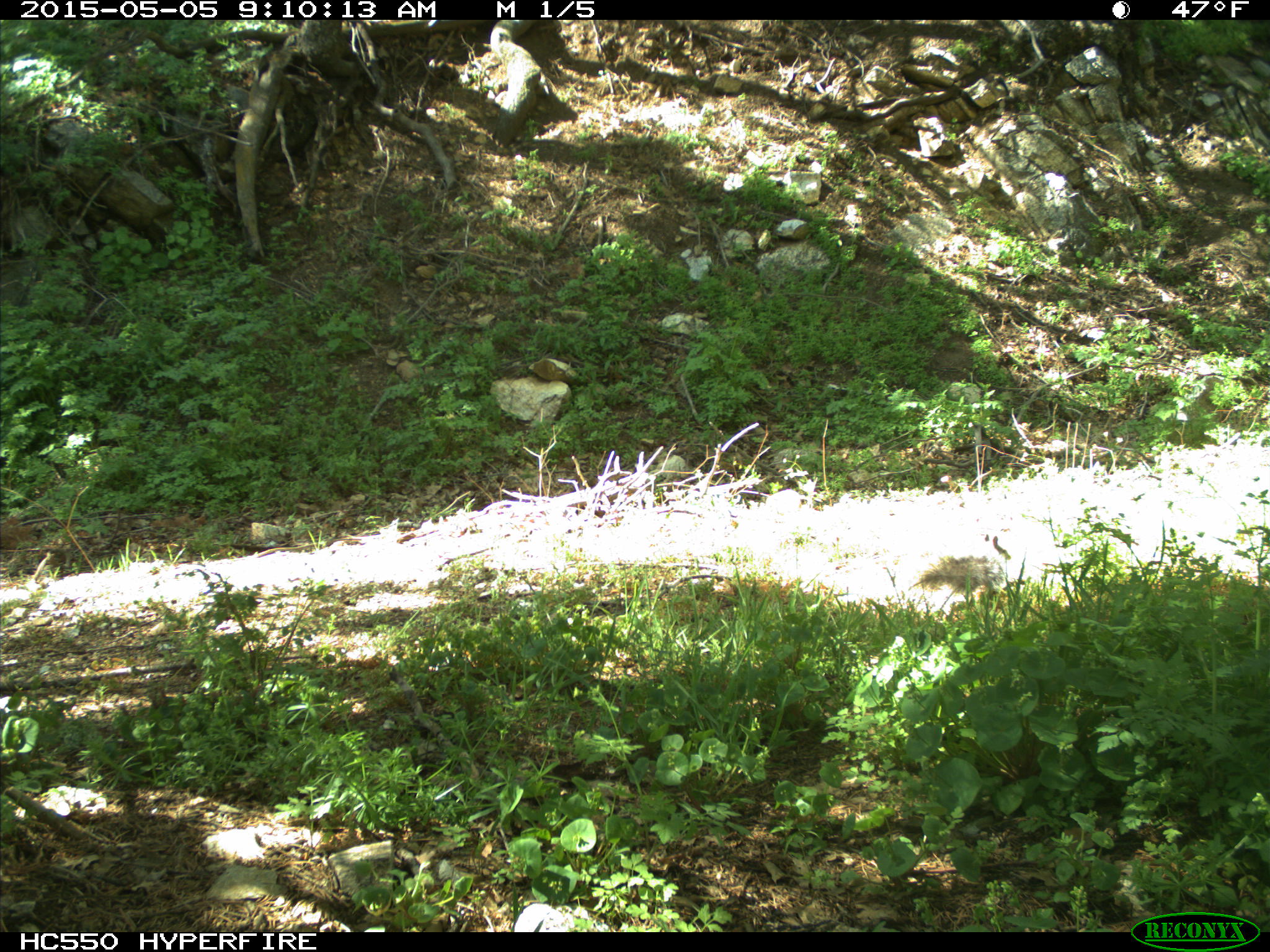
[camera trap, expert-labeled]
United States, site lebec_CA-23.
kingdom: Animalia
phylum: Chordata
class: Mammalia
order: Rodentia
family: Sciuridae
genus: Sciurus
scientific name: Sciurus carolinensis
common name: eastern gray squirrel